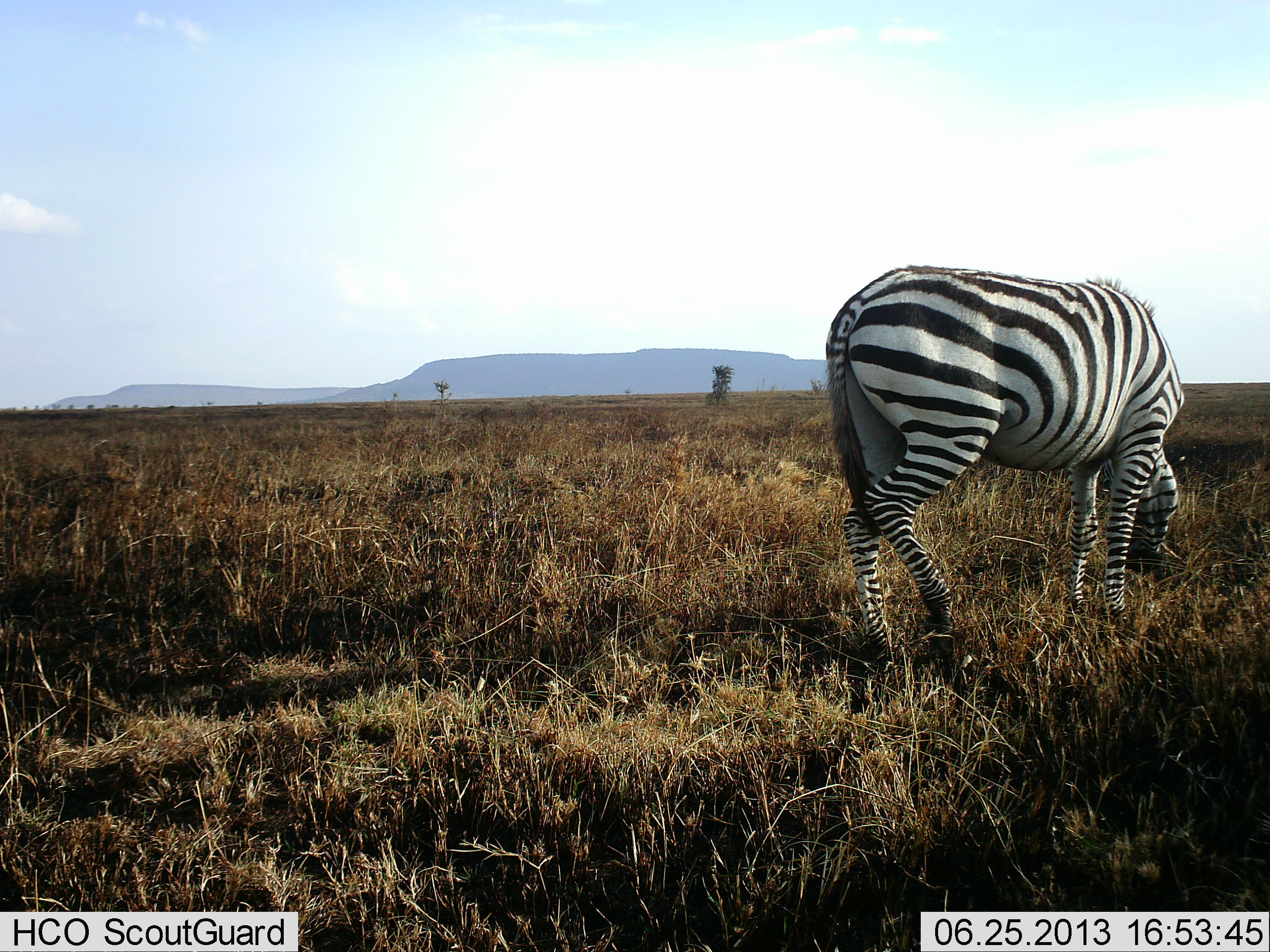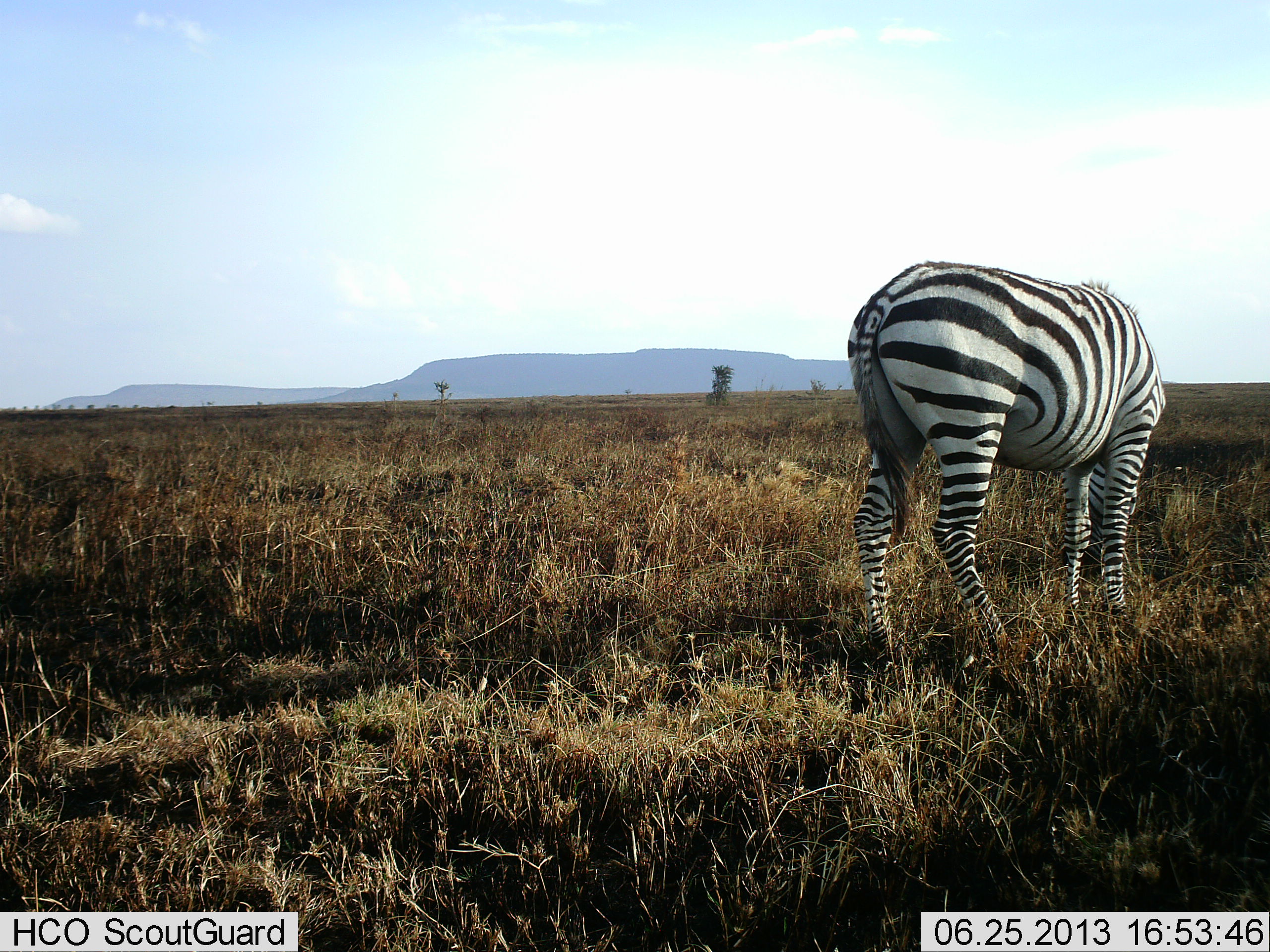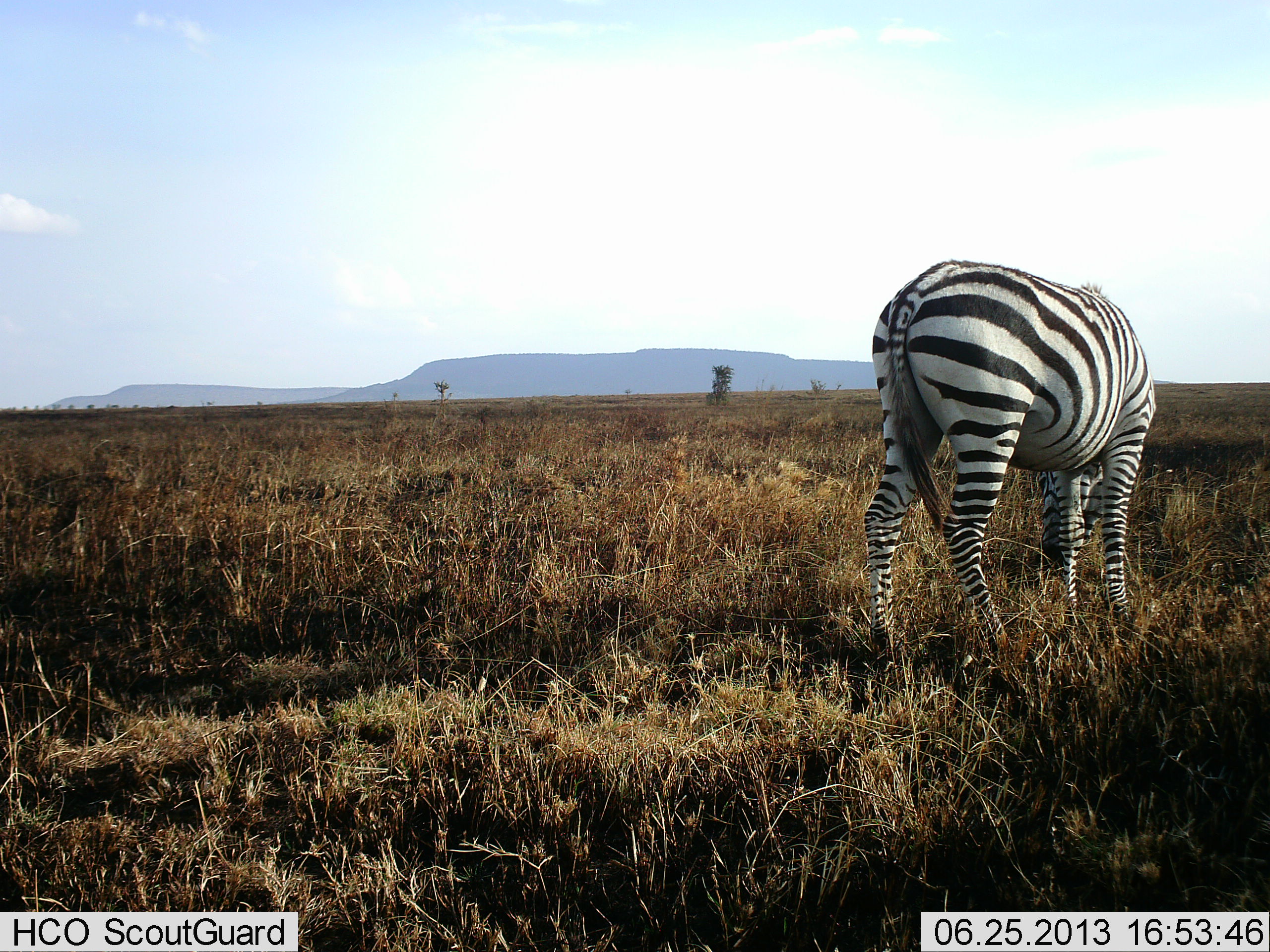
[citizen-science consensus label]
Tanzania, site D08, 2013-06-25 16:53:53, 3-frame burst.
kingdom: Animalia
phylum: Chordata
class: Mammalia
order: Perissodactyla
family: Equidae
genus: Equus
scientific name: Equus quagga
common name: plains zebra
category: zebra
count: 1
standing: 32%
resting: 0%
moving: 3%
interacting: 0%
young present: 0%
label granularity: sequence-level